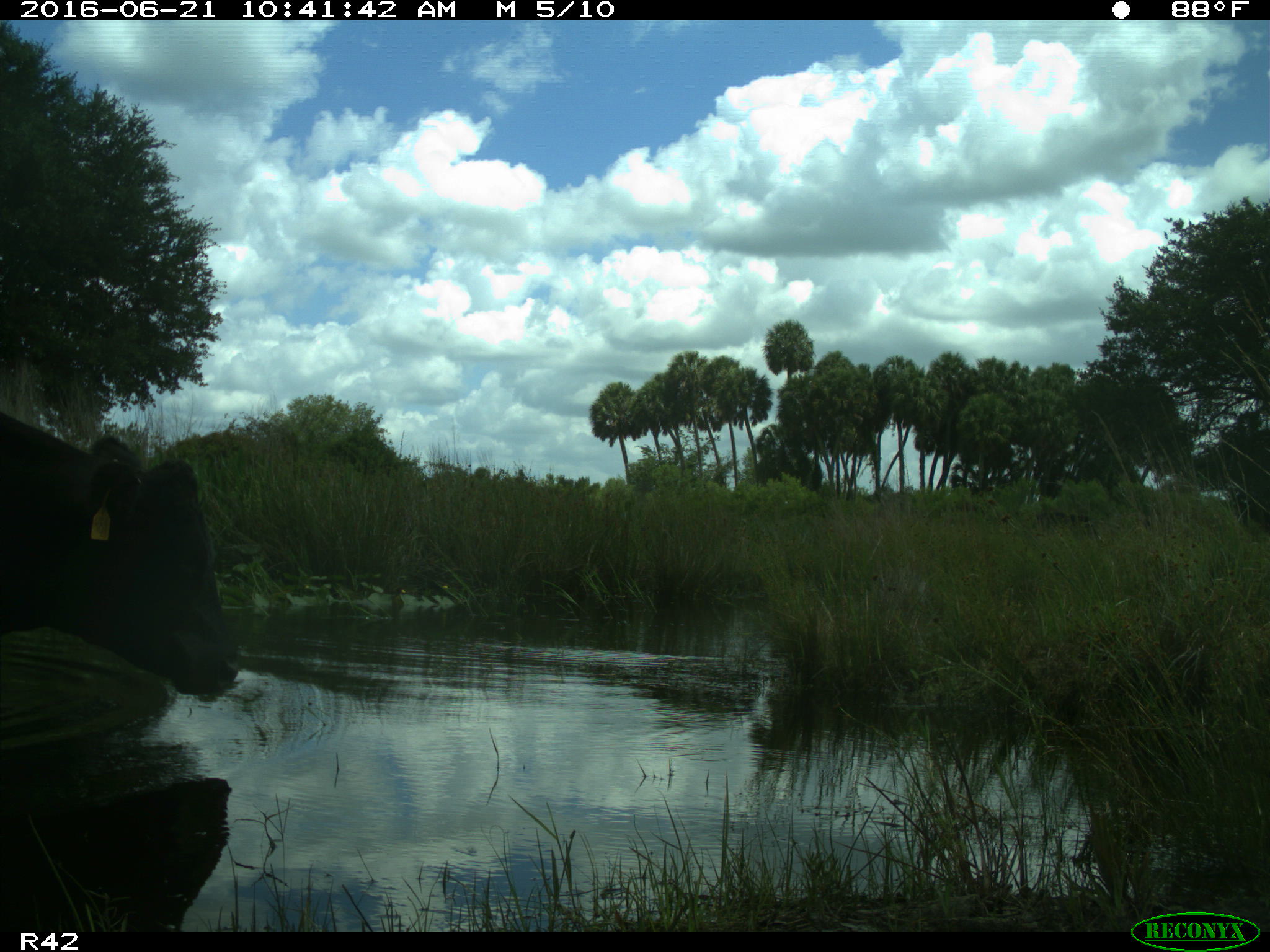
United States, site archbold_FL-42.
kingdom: Animalia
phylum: Chordata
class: Mammalia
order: Artiodactyla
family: Bovidae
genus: Bos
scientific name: Bos taurus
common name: domestic cow